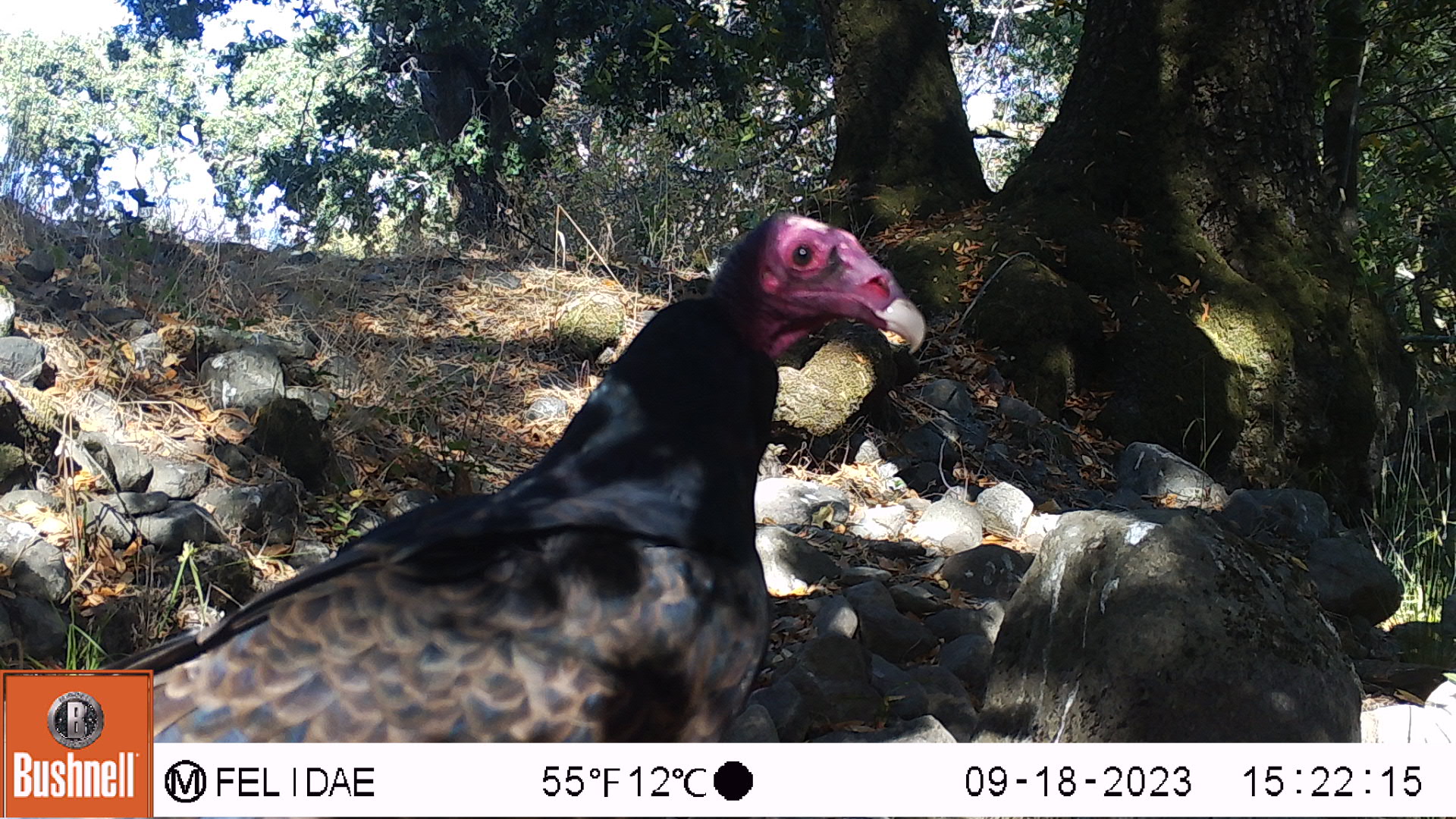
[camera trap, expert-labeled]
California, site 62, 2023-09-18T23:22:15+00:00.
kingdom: Animalia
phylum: Chordata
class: Aves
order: Cathartiformes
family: Cathartidae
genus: Cathartes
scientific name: Cathartes aura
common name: turkey vulture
Turkey vulture (Cathartes aura).